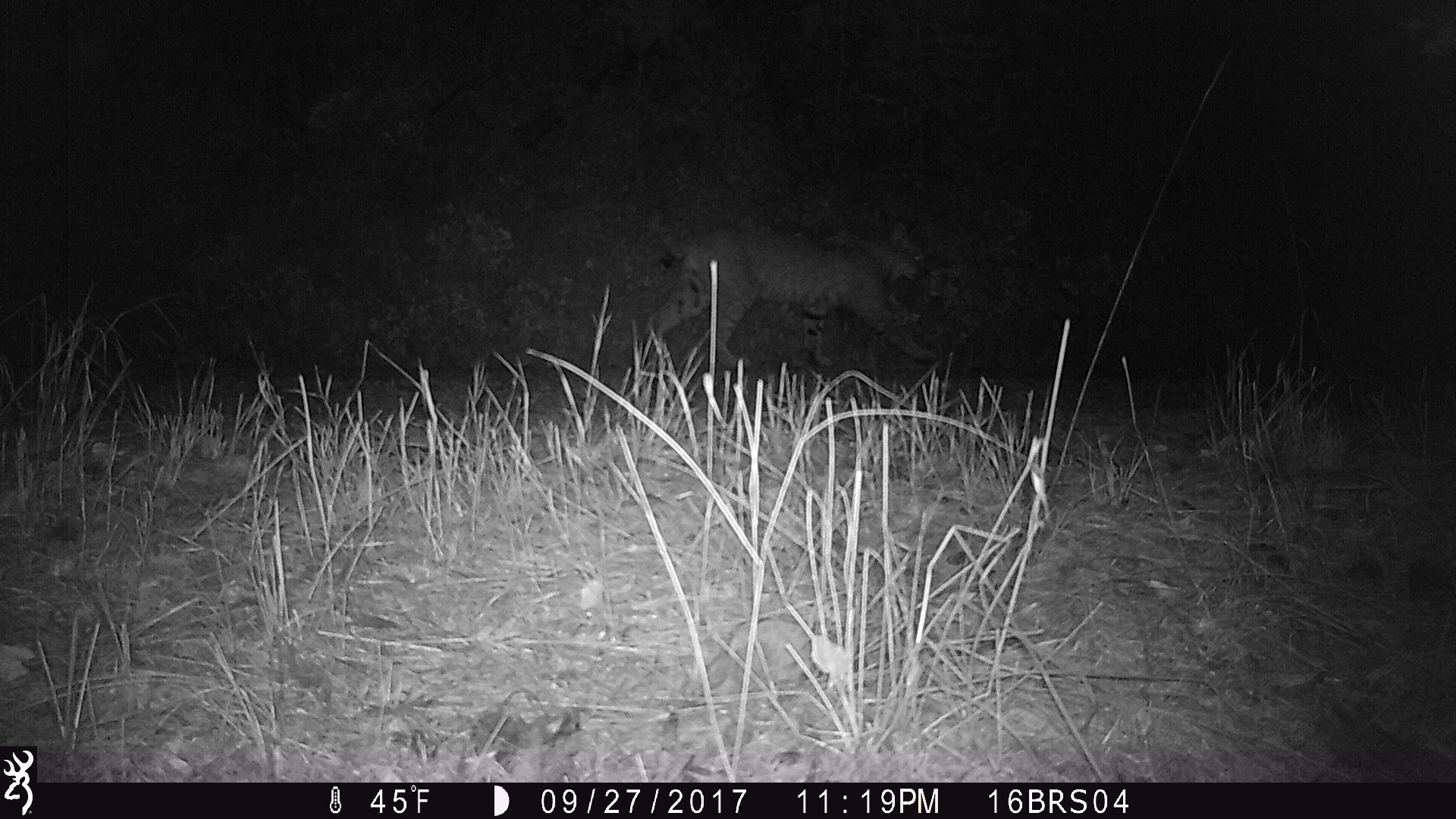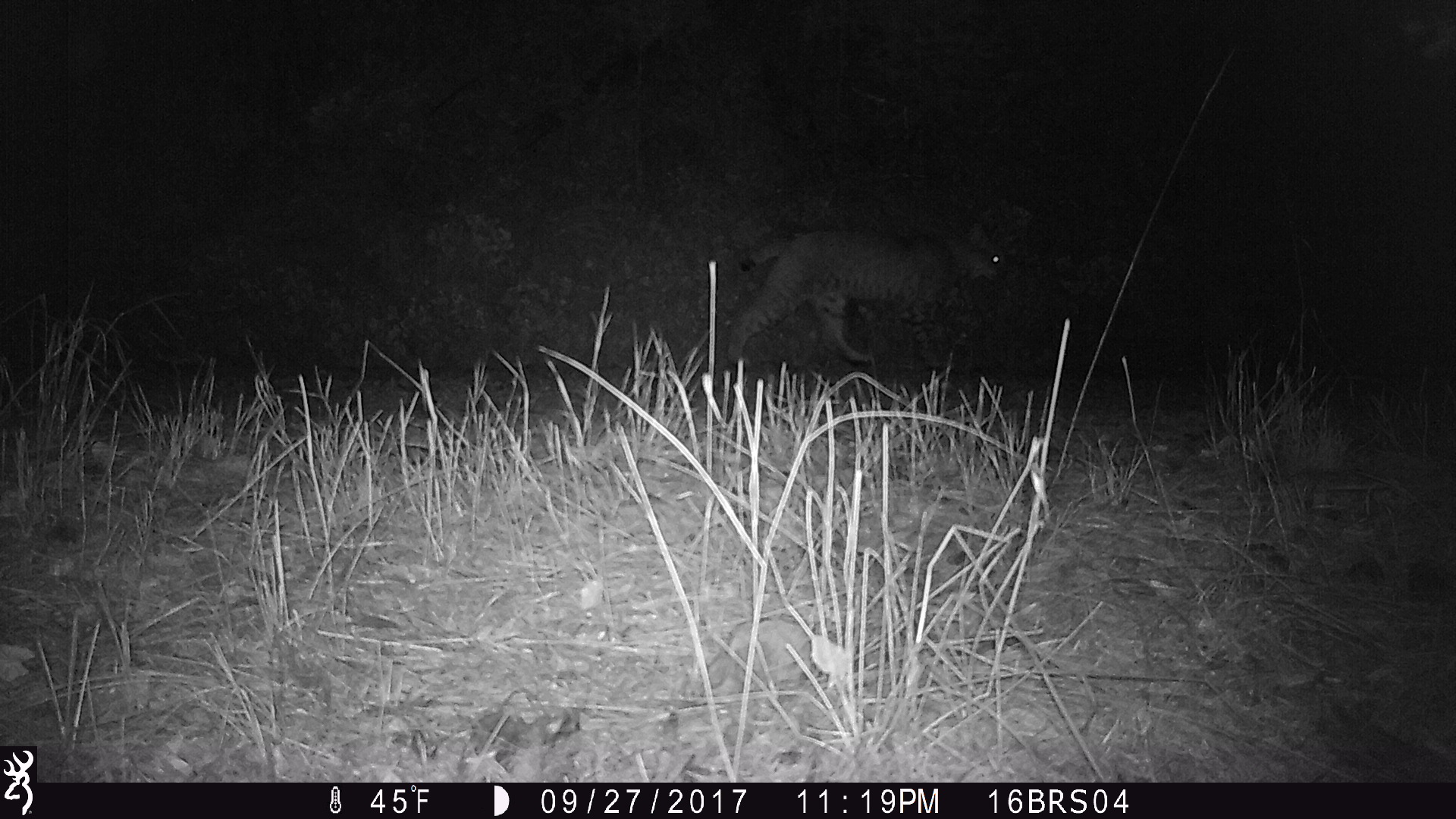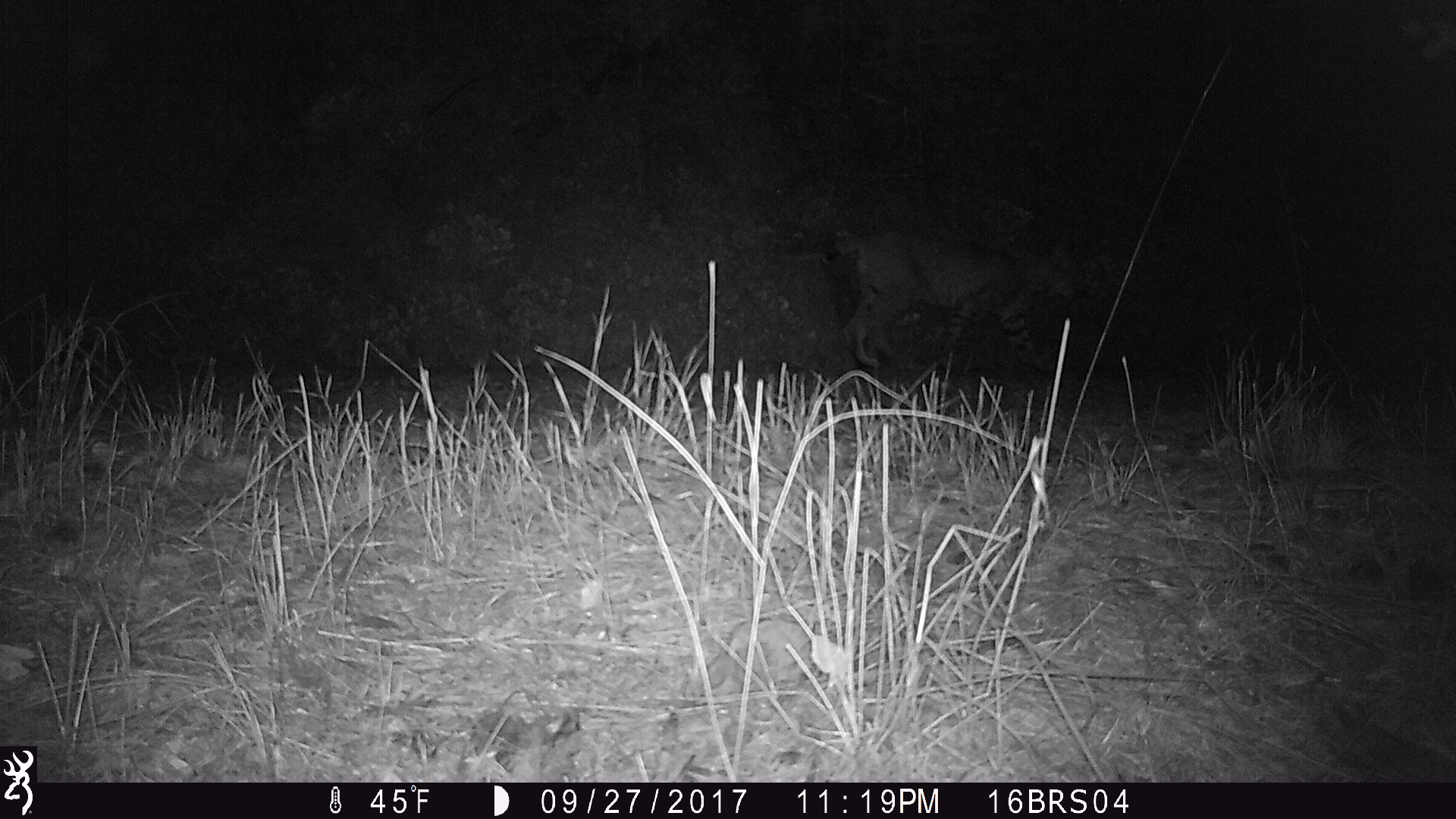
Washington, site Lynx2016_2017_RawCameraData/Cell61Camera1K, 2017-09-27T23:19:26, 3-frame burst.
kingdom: Animalia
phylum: Chordata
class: Mammalia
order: Carnivora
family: Felidae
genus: Lynx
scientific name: Lynx rufus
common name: bobcat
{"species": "Lynx rufus (bobcat)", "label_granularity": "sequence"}